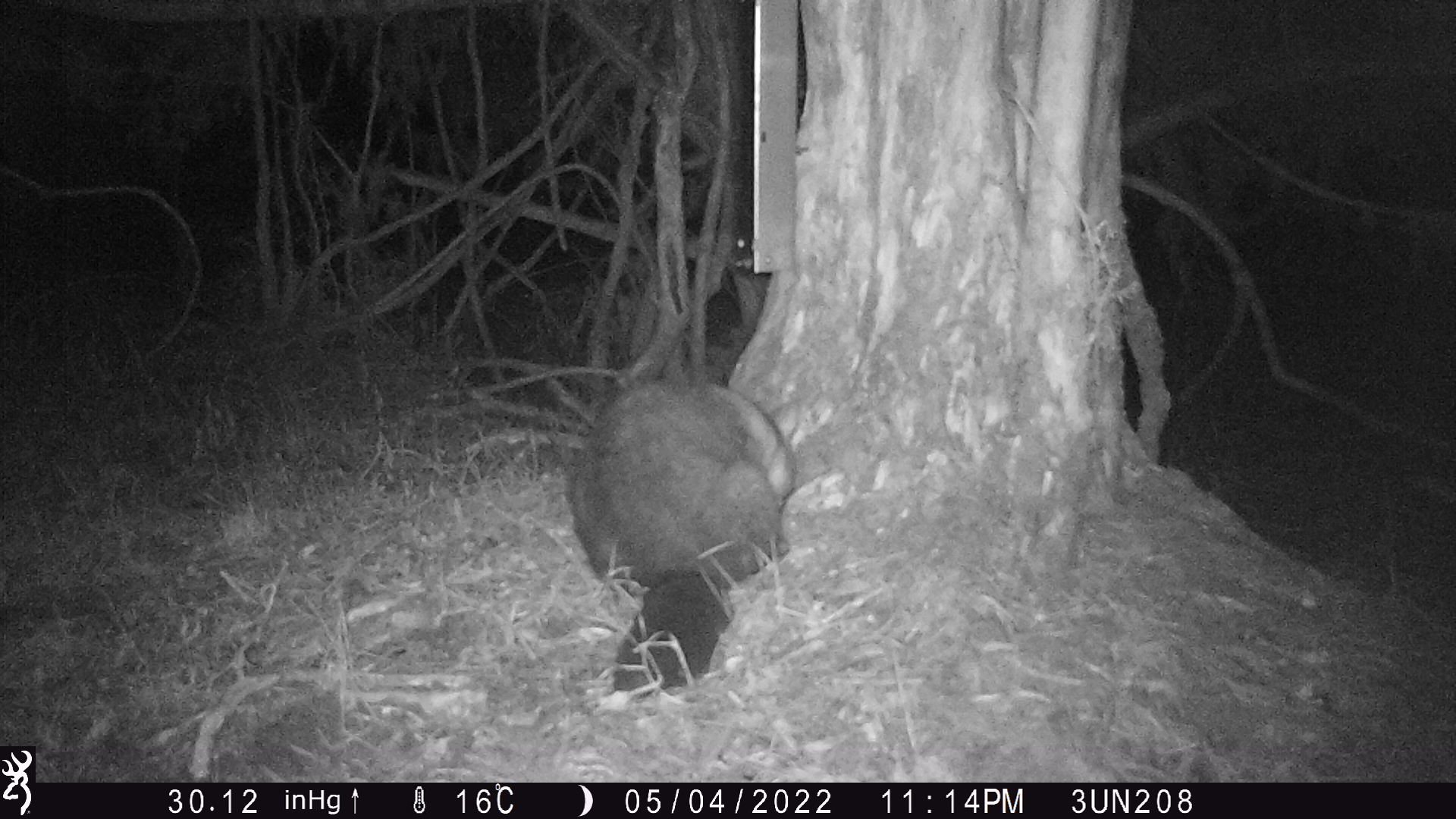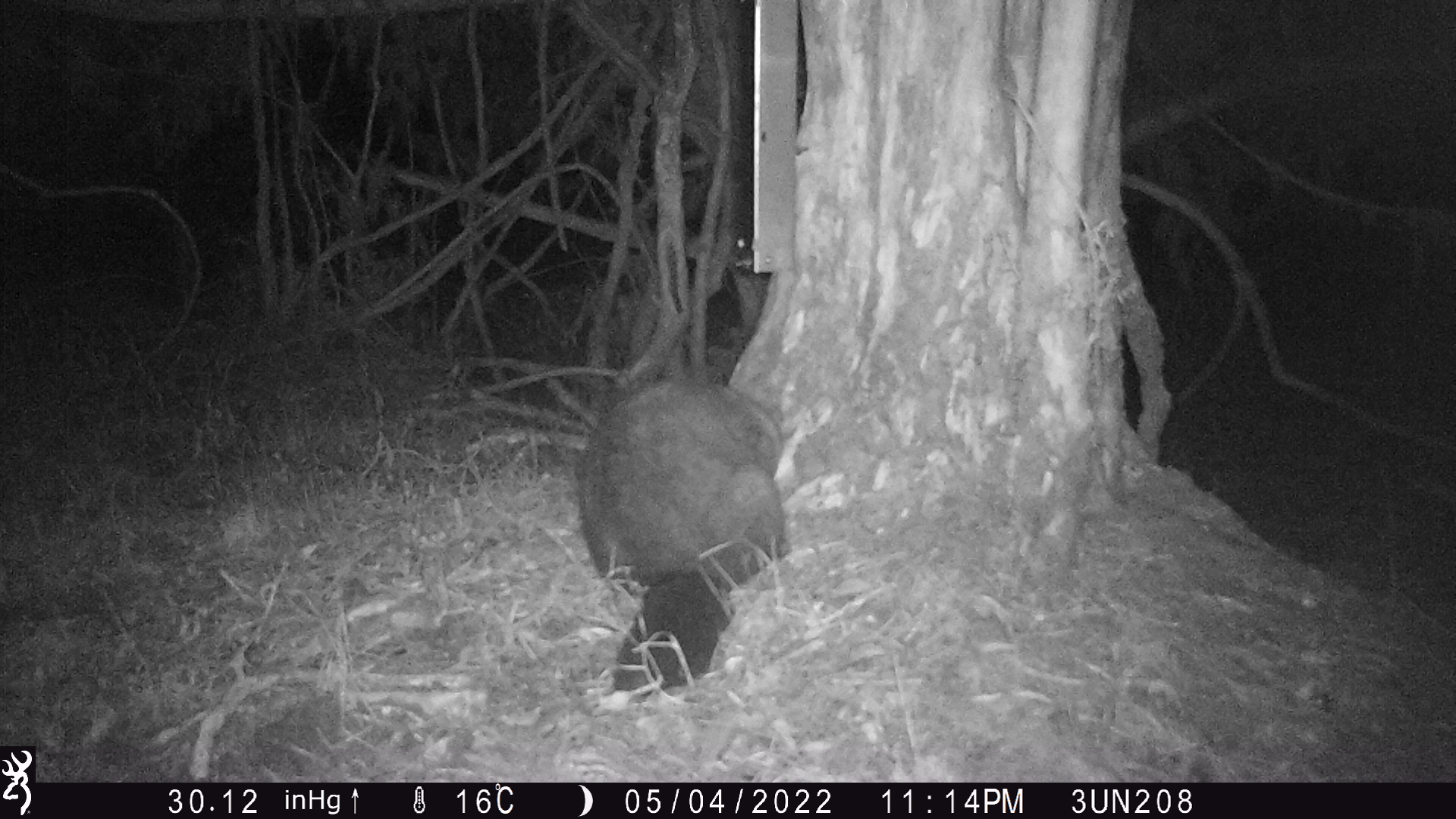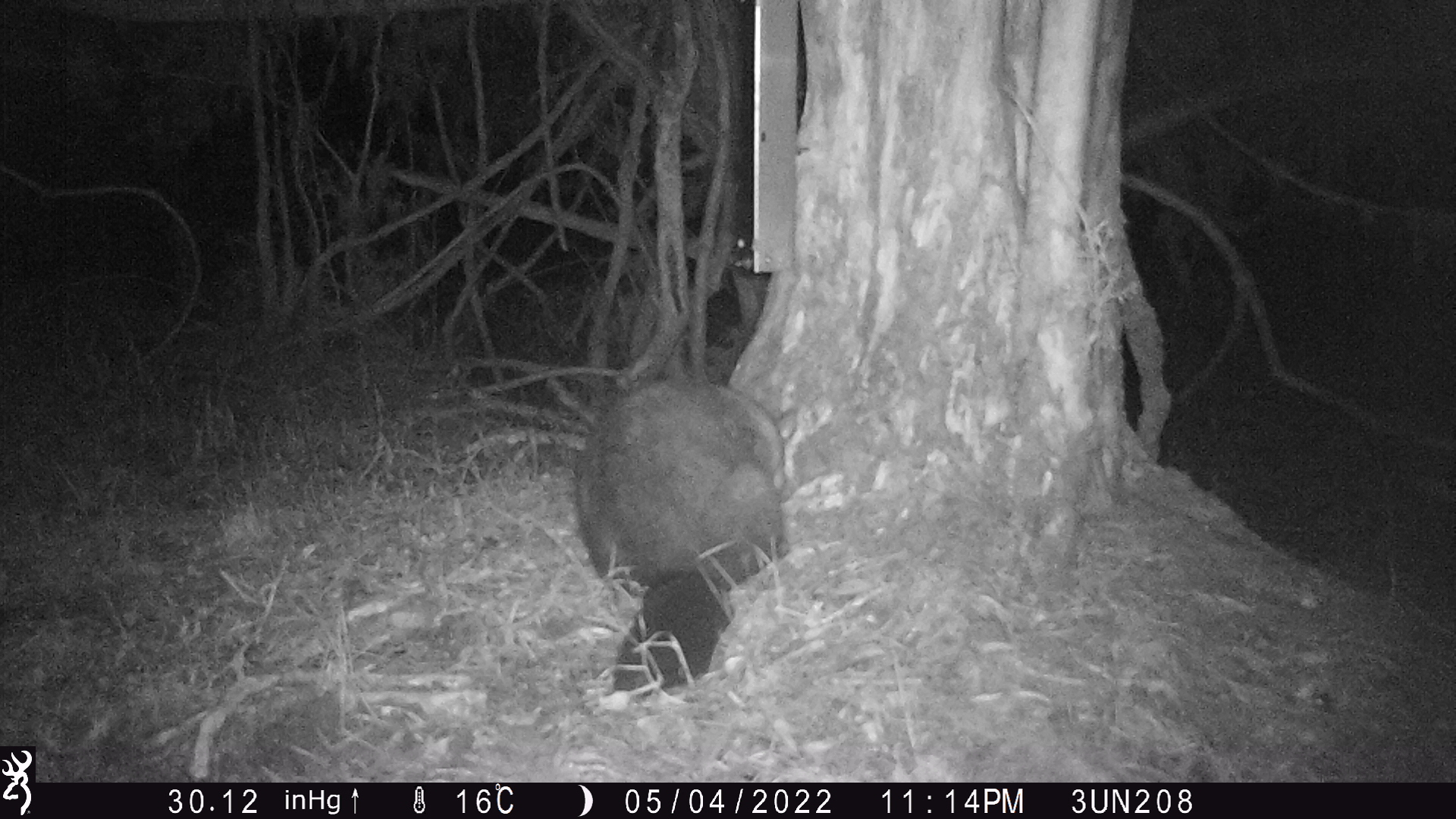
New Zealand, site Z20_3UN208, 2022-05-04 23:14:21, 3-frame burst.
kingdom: Animalia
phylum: Chordata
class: Mammalia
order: Diprotodontia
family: Phalangeridae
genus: Trichosurus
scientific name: Trichosurus vulpecula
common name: common brushtail possum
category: possum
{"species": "possum (common brushtail possum) (Trichosurus vulpecula)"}